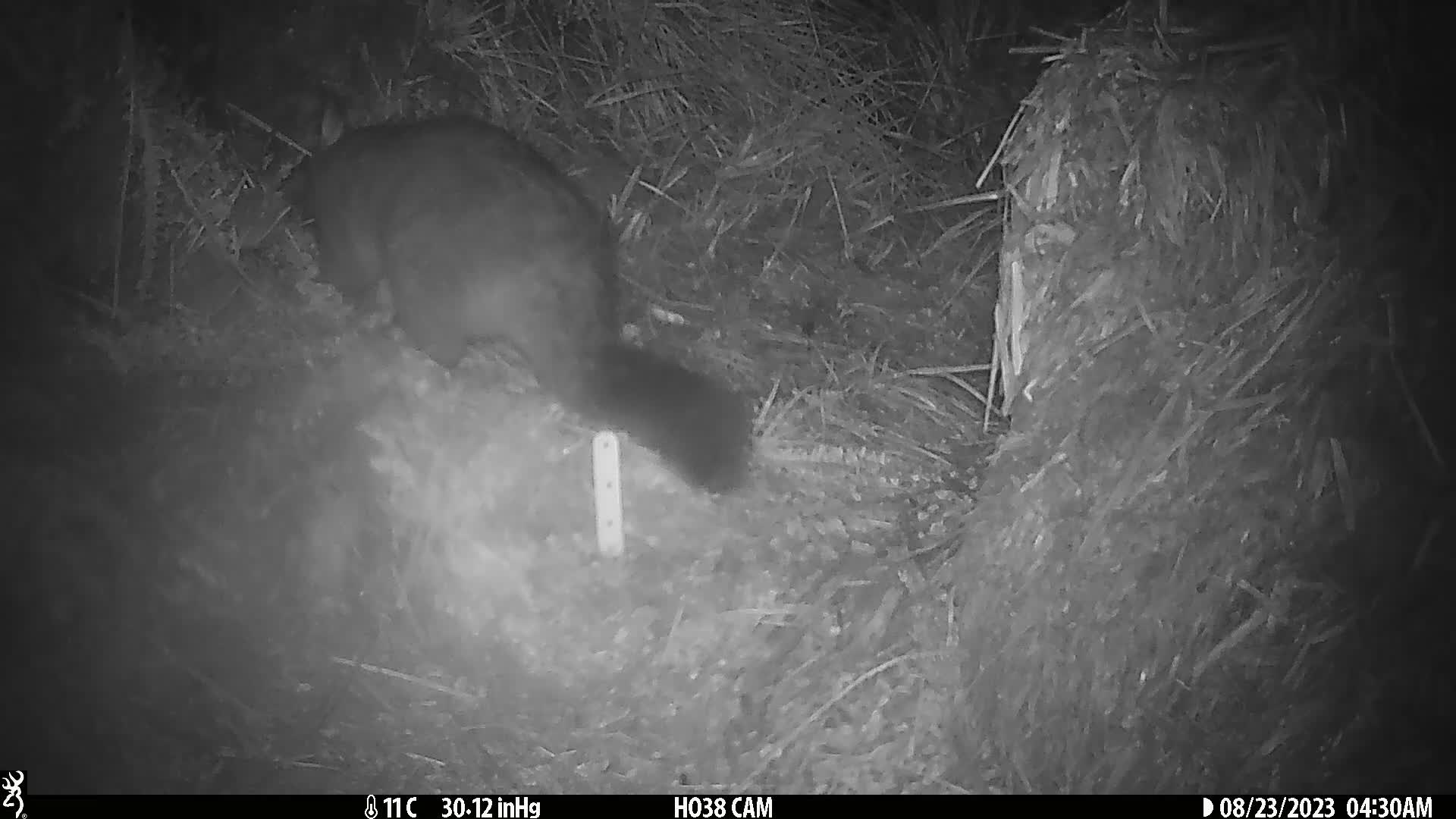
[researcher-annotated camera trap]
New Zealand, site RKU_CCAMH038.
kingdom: Animalia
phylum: Chordata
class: Mammalia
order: Diprotodontia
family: Phalangeridae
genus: Trichosurus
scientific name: Trichosurus vulpecula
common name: common brushtail possum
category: possum